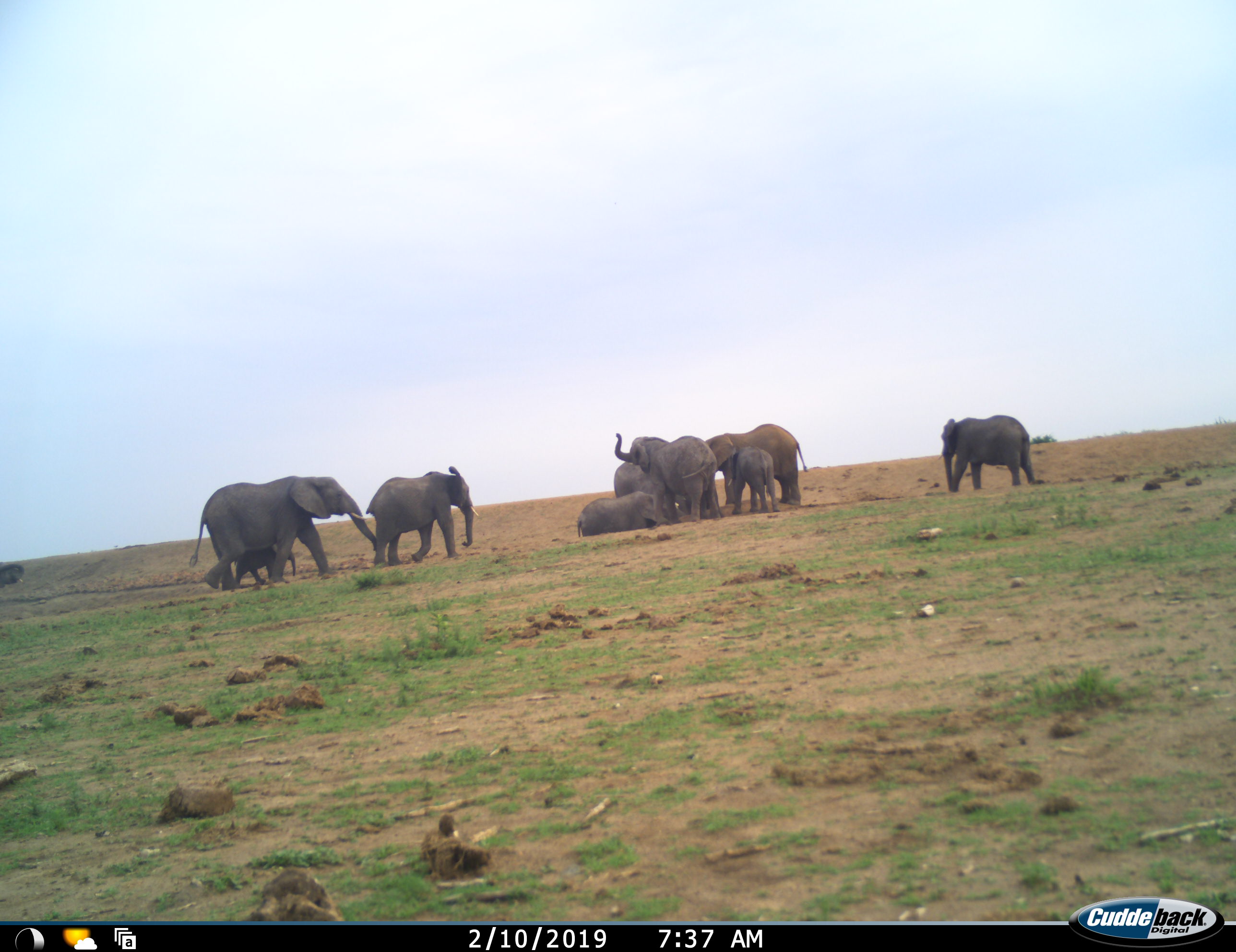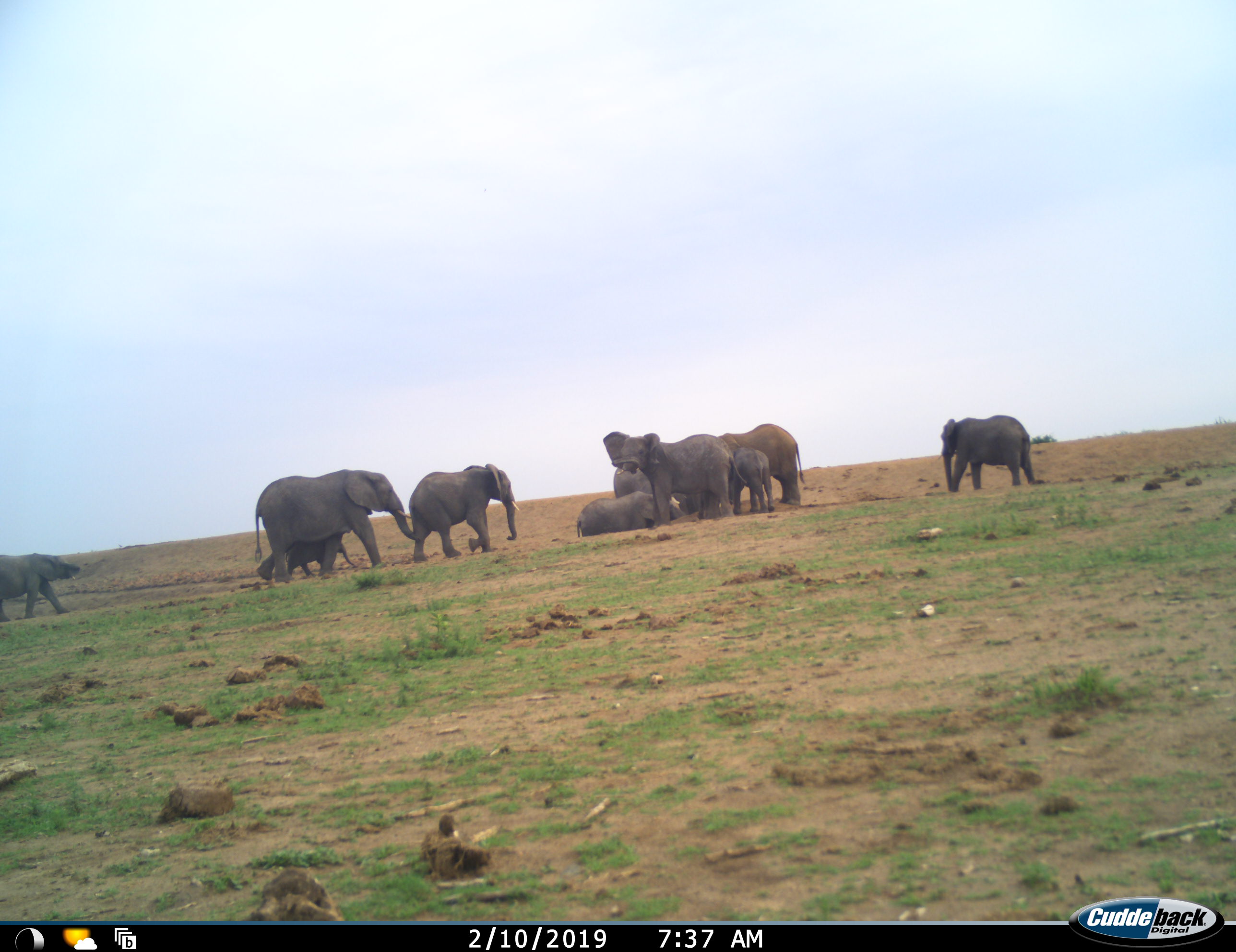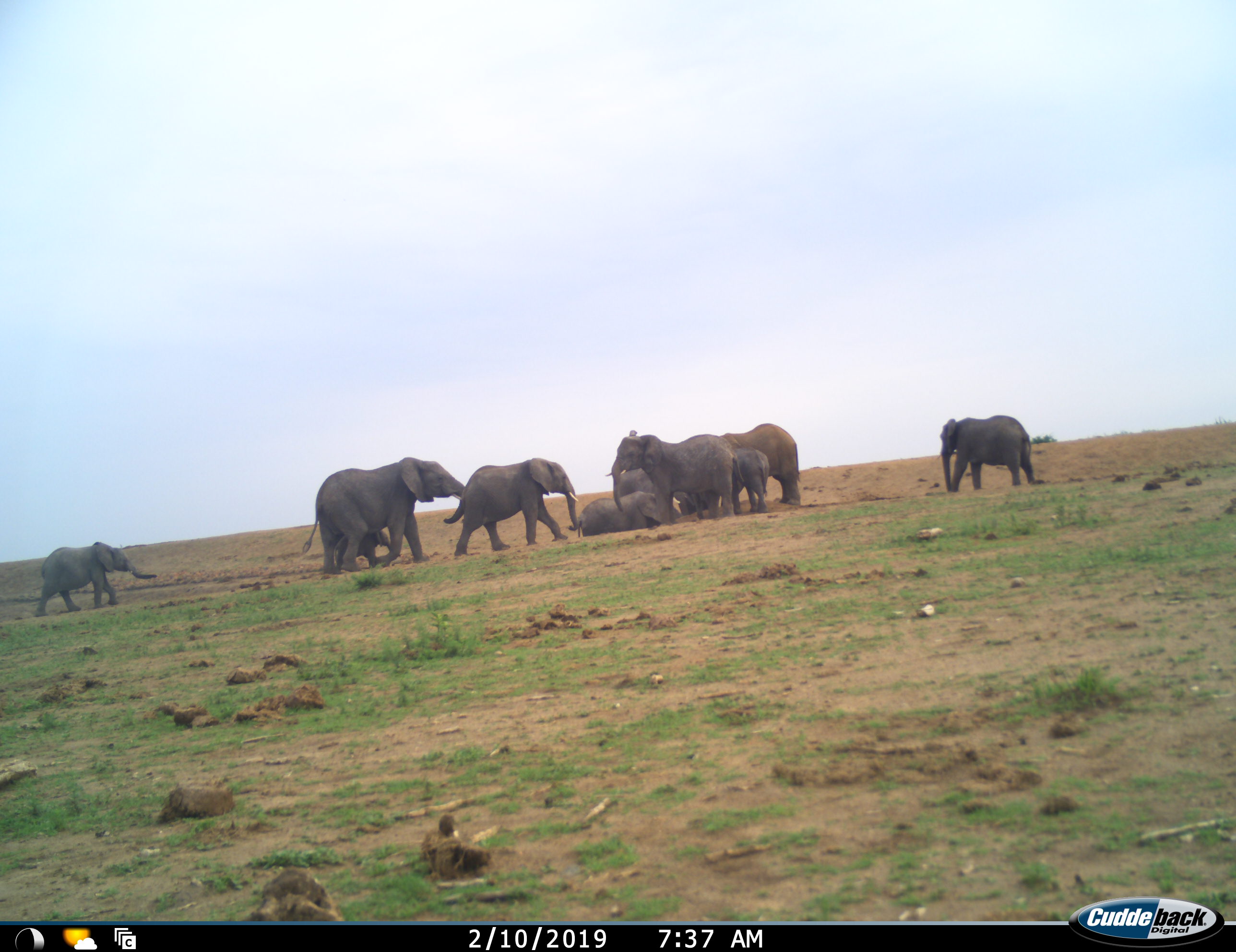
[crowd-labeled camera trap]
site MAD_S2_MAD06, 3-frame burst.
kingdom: Animalia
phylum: Chordata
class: Mammalia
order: Proboscidea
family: Elephantidae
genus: Loxodonta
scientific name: Loxodonta africana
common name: african bush elephant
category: elephant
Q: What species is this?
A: Elephant (african bush elephant) (Loxodonta africana).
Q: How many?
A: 10.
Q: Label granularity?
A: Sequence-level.